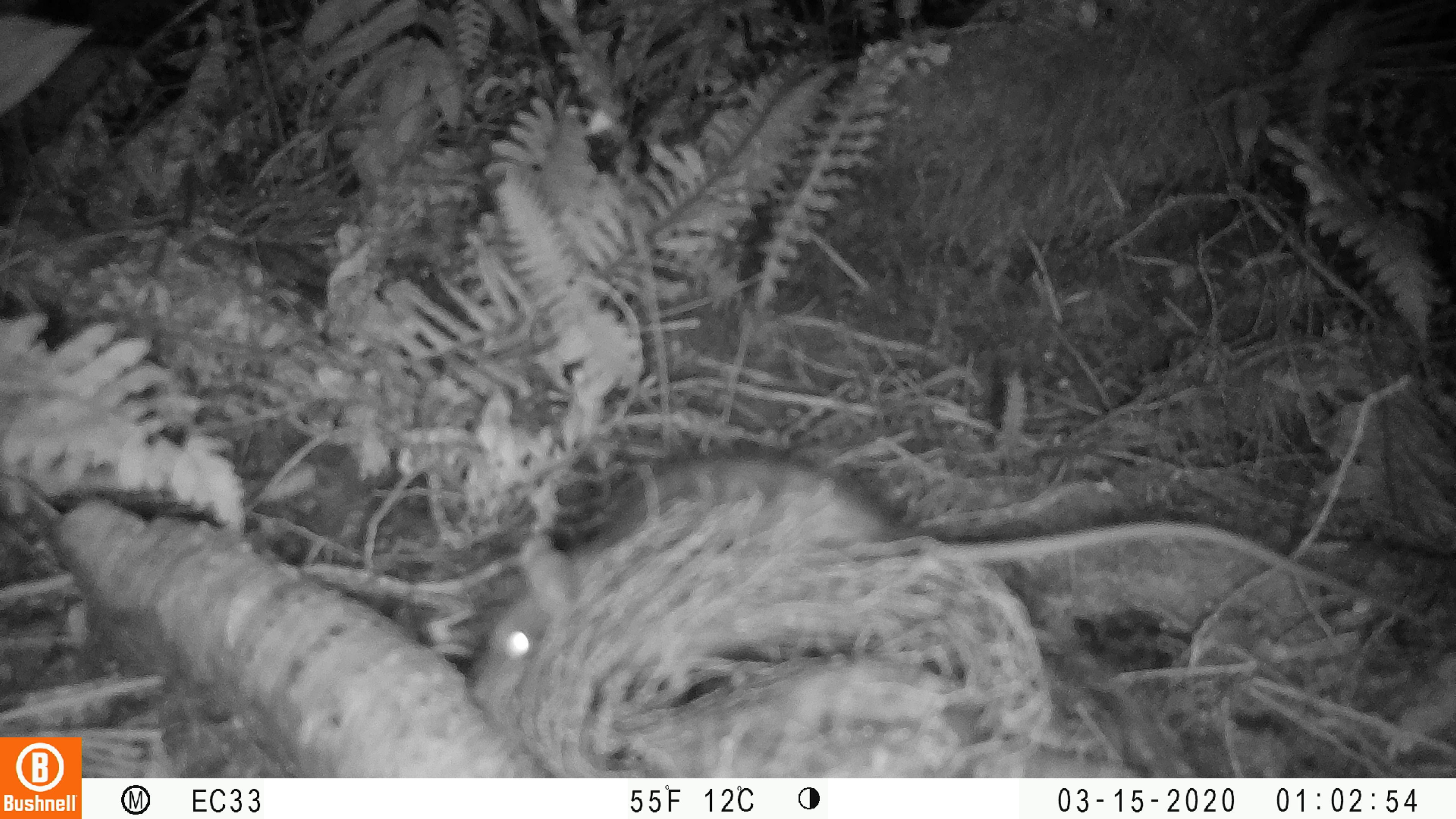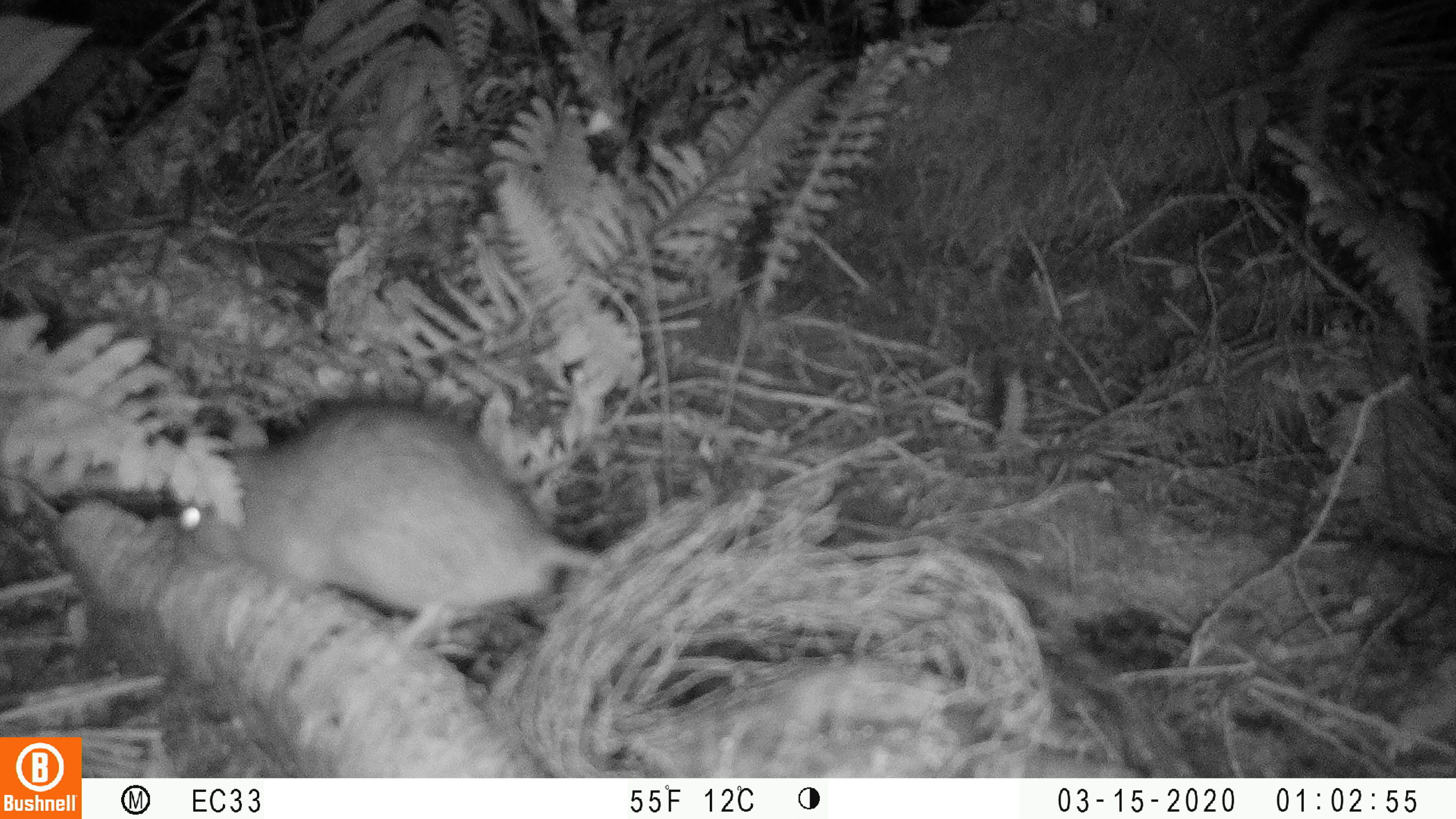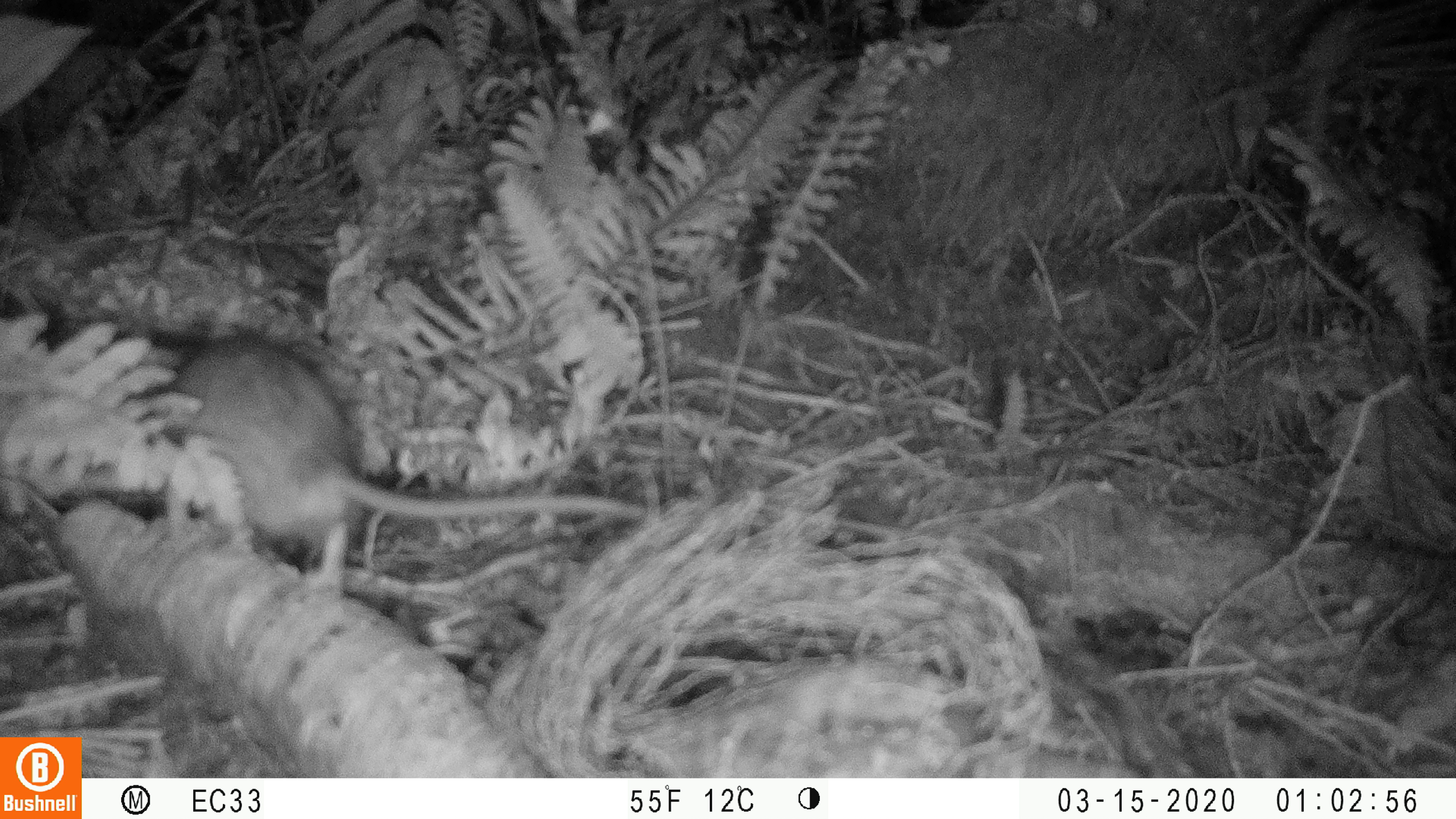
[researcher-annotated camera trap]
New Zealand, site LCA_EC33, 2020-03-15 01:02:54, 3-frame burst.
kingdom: Animalia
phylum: Chordata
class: Mammalia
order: Rodentia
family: Muridae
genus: Rattus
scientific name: Rattus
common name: rat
Rat (Rattus).